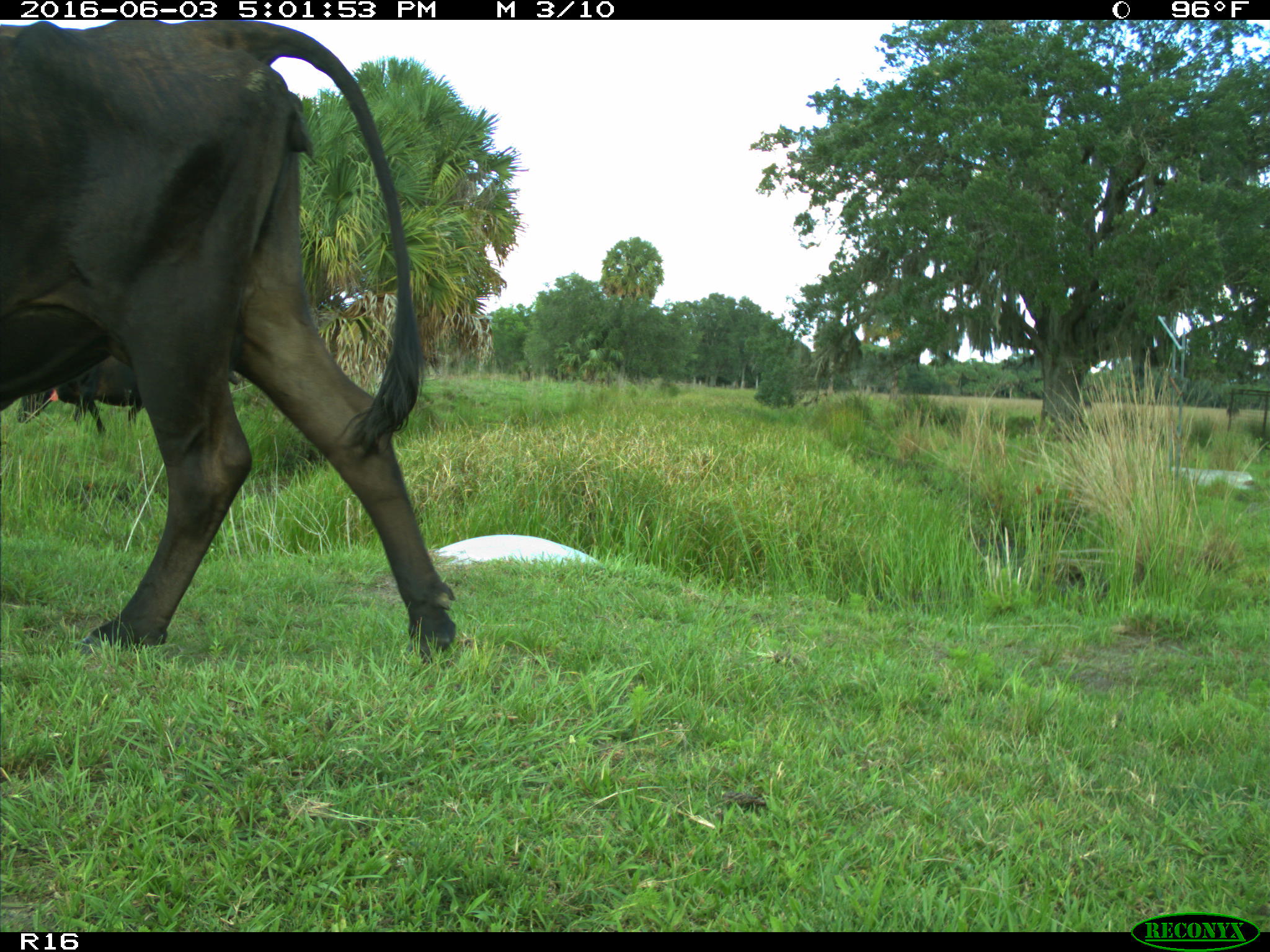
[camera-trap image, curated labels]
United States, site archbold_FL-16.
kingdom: Animalia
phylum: Chordata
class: Mammalia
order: Artiodactyla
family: Bovidae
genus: Bos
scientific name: Bos taurus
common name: domestic cow